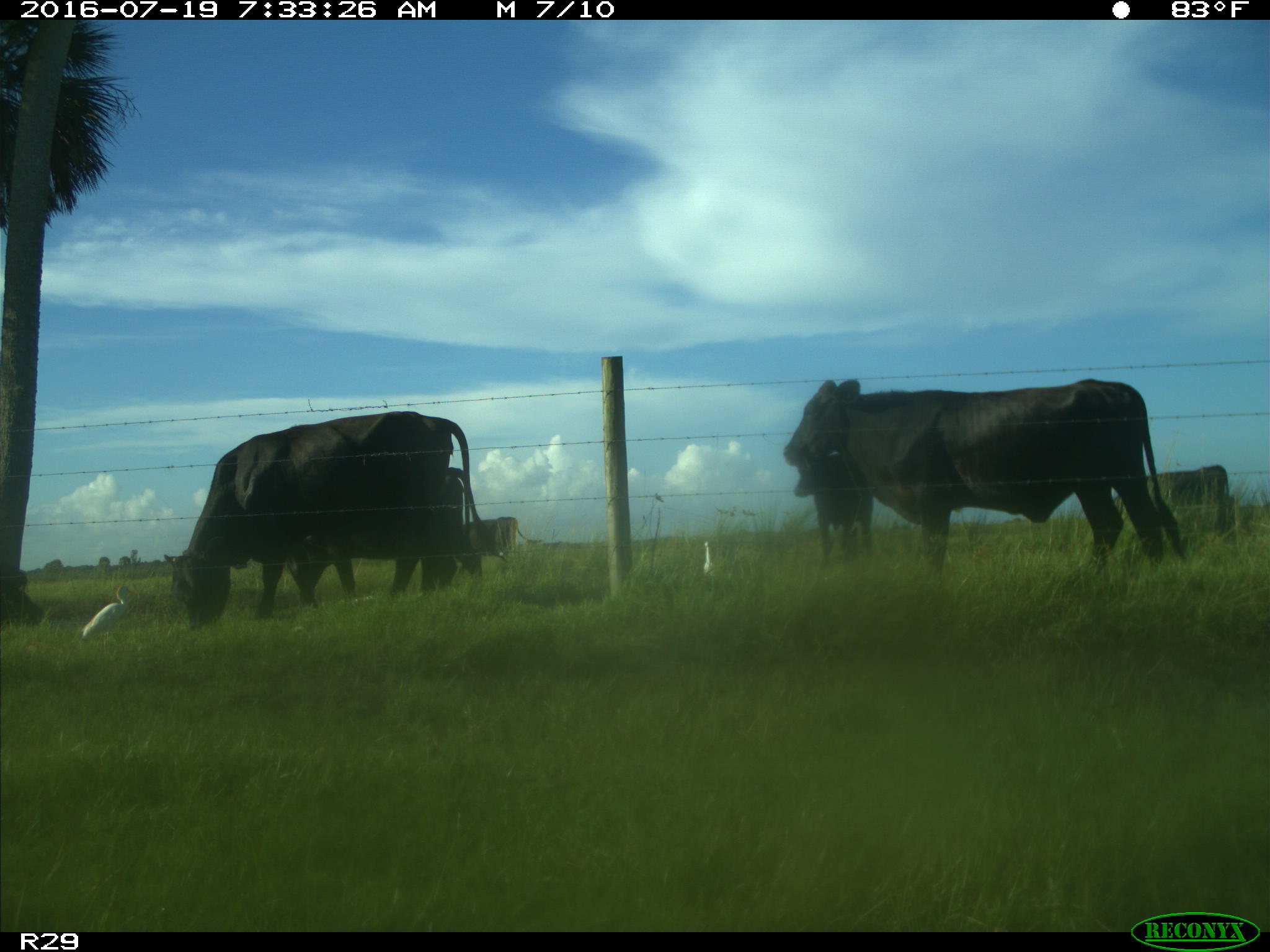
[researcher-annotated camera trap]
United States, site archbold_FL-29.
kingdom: Animalia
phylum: Chordata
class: Mammalia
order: Artiodactyla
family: Bovidae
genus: Bos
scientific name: Bos taurus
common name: domestic cow